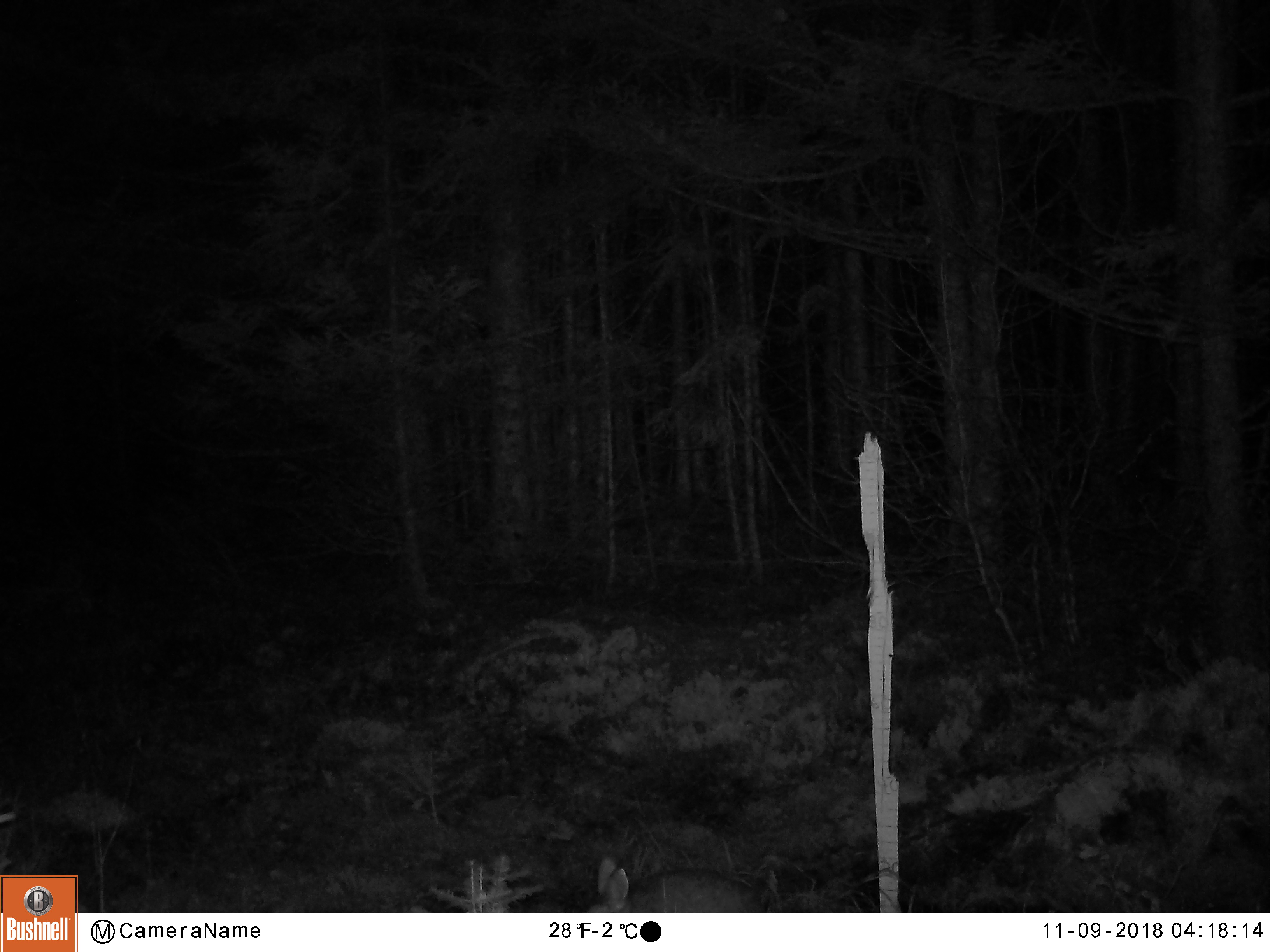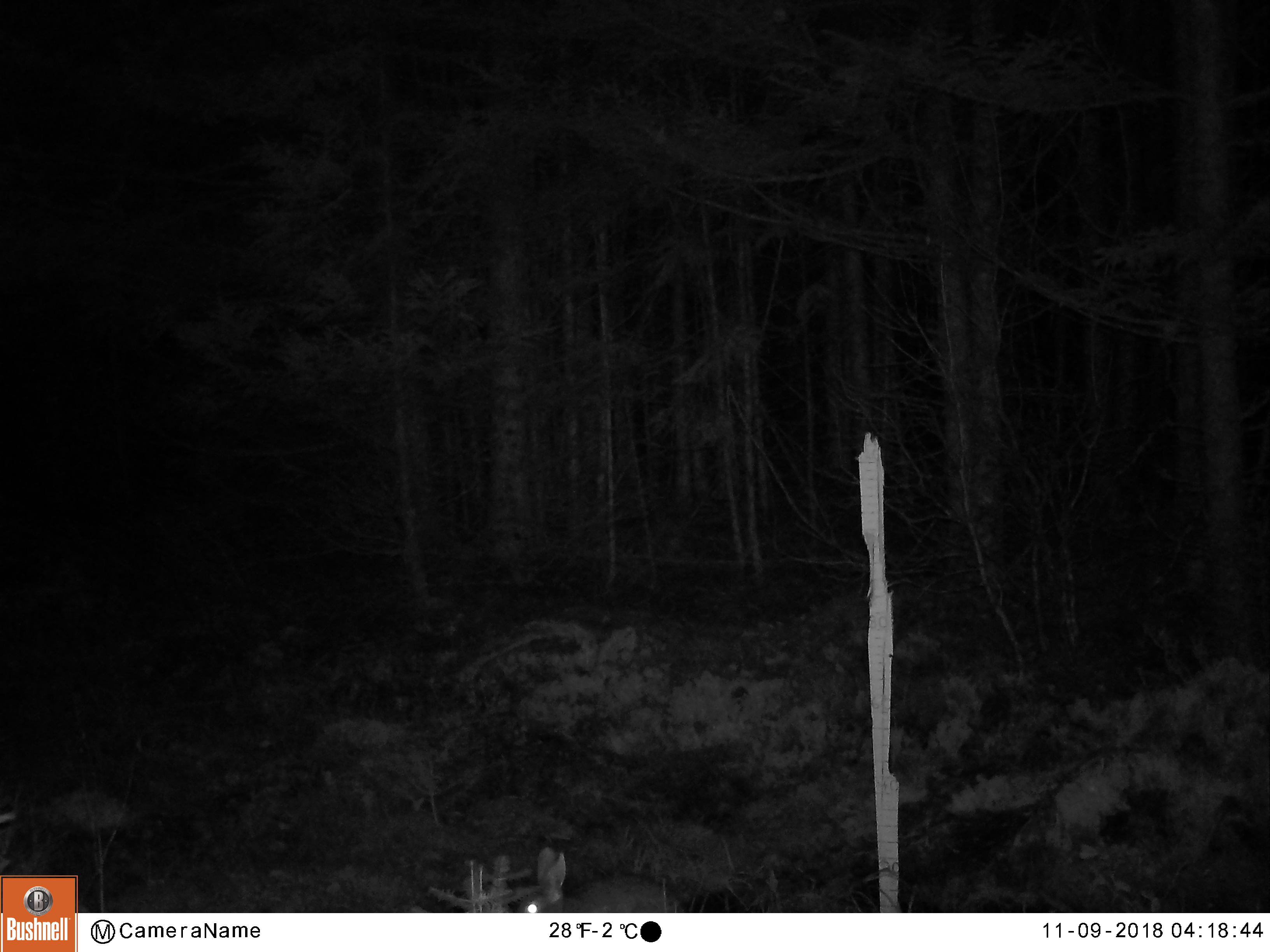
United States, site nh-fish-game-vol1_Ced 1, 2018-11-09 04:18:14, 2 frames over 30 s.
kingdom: Animalia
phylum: Chordata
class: Mammalia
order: Lagomorpha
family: Leporidae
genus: Lepus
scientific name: Lepus americanus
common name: snowshoe hare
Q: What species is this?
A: Snowshoe hare (Lepus americanus).